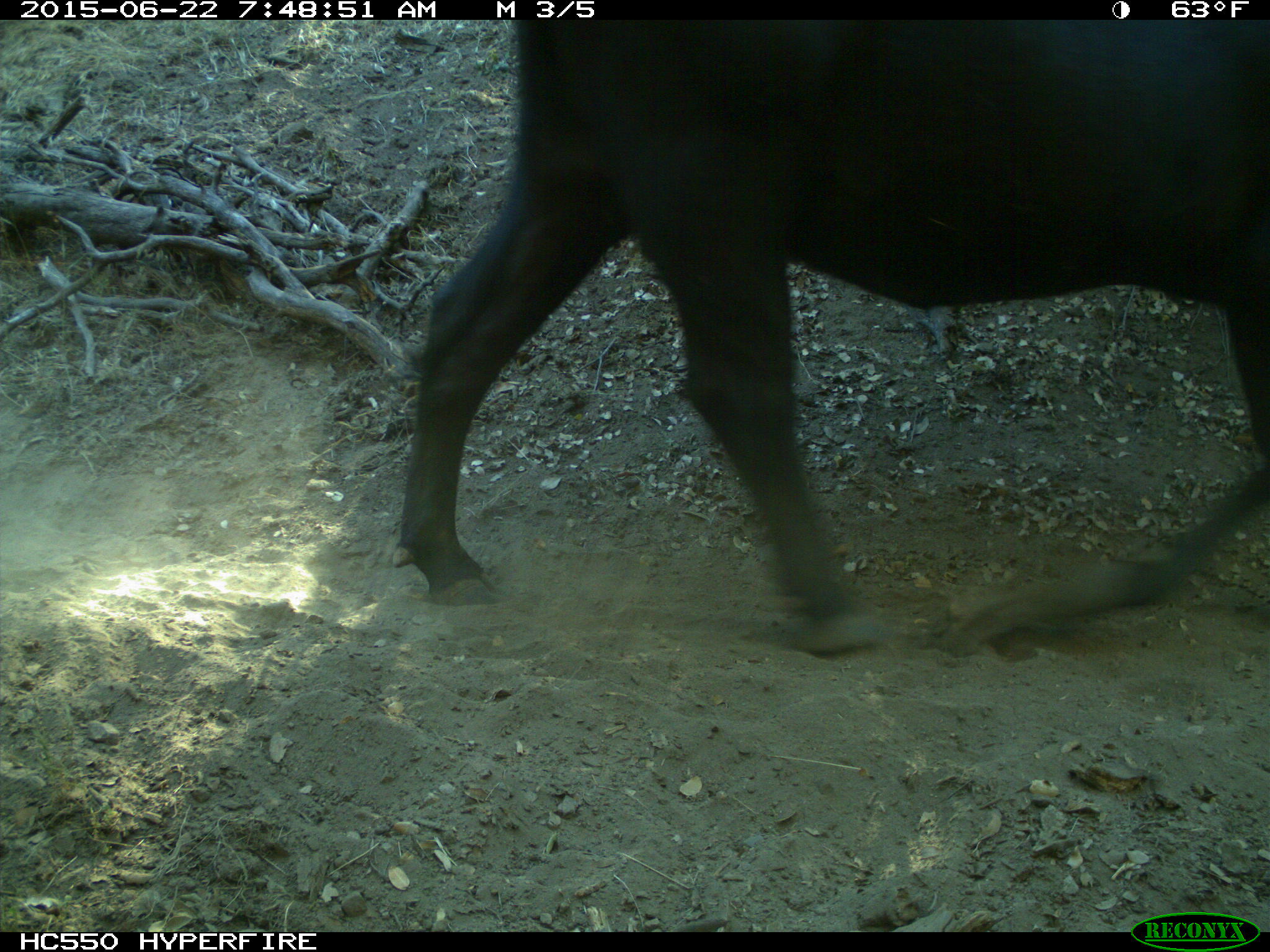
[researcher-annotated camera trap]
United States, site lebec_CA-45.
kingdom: Animalia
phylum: Chordata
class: Mammalia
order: Artiodactyla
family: Bovidae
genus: Bos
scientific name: Bos taurus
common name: domestic cow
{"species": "Bos taurus (domestic cow)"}